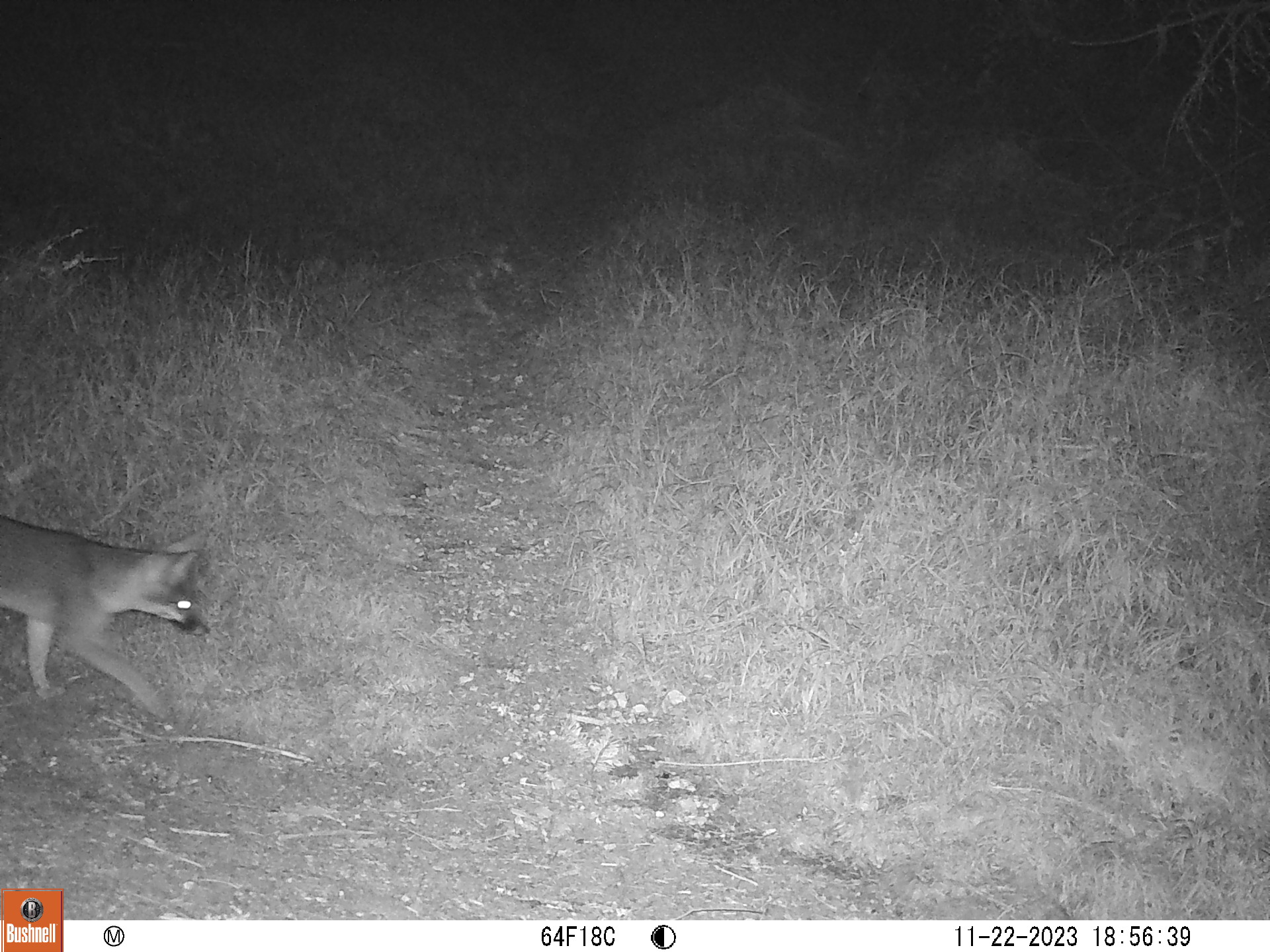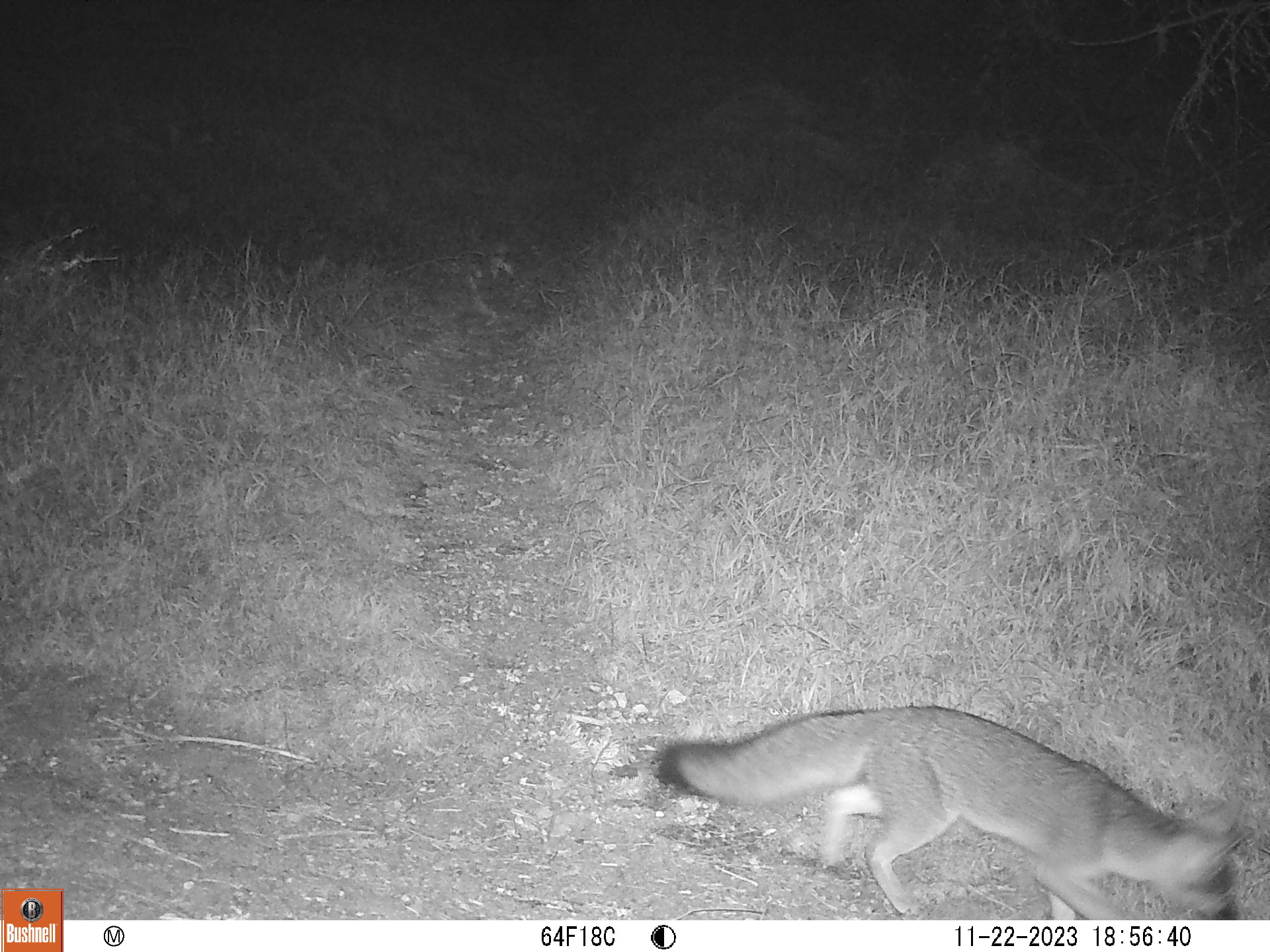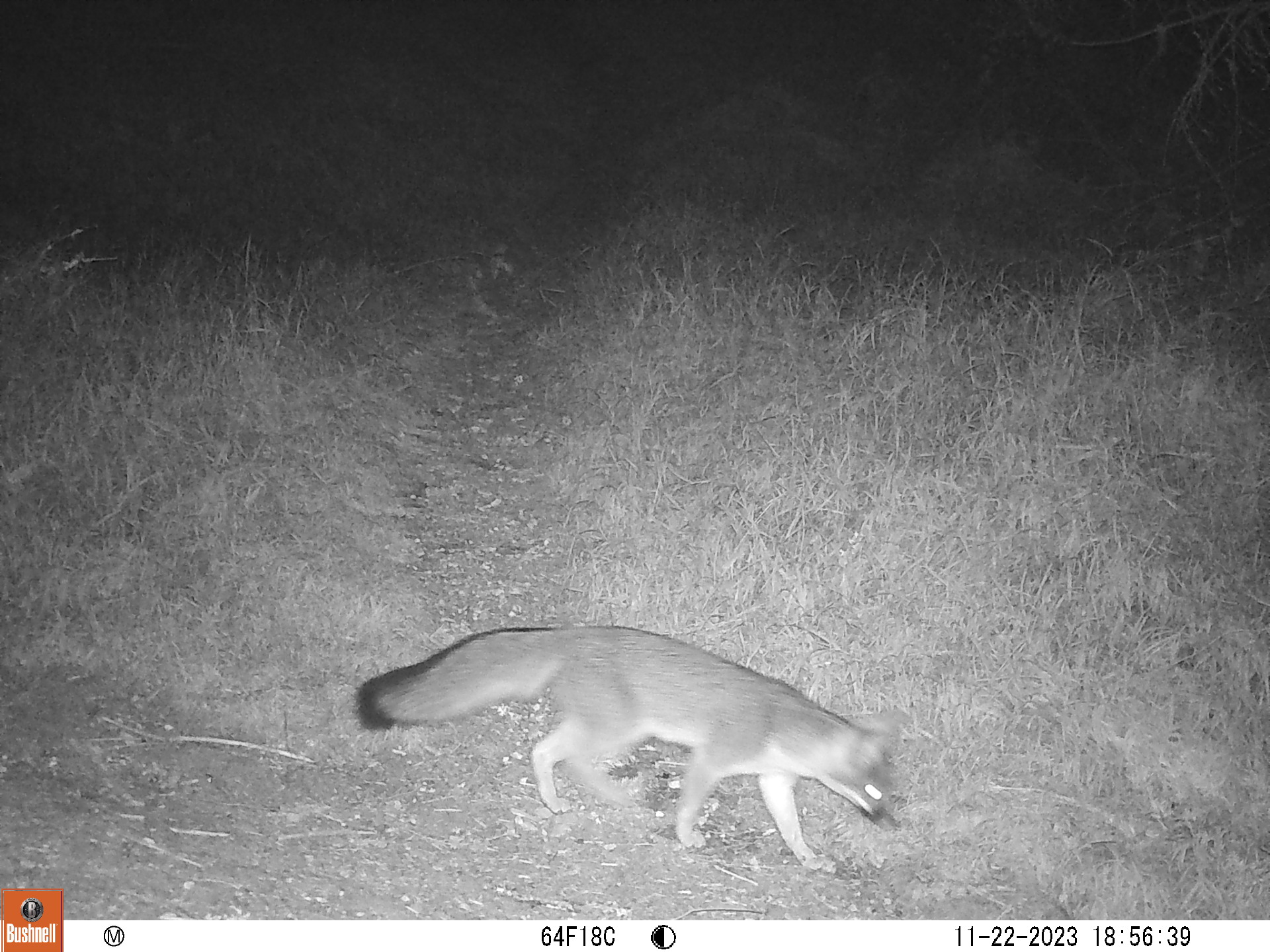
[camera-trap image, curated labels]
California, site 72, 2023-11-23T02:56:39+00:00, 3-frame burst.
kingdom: Animalia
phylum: Chordata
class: Mammalia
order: Carnivora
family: Canidae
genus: Urocyon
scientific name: Urocyon cinereoargenteus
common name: gray fox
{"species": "gray fox (Urocyon cinereoargenteus)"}